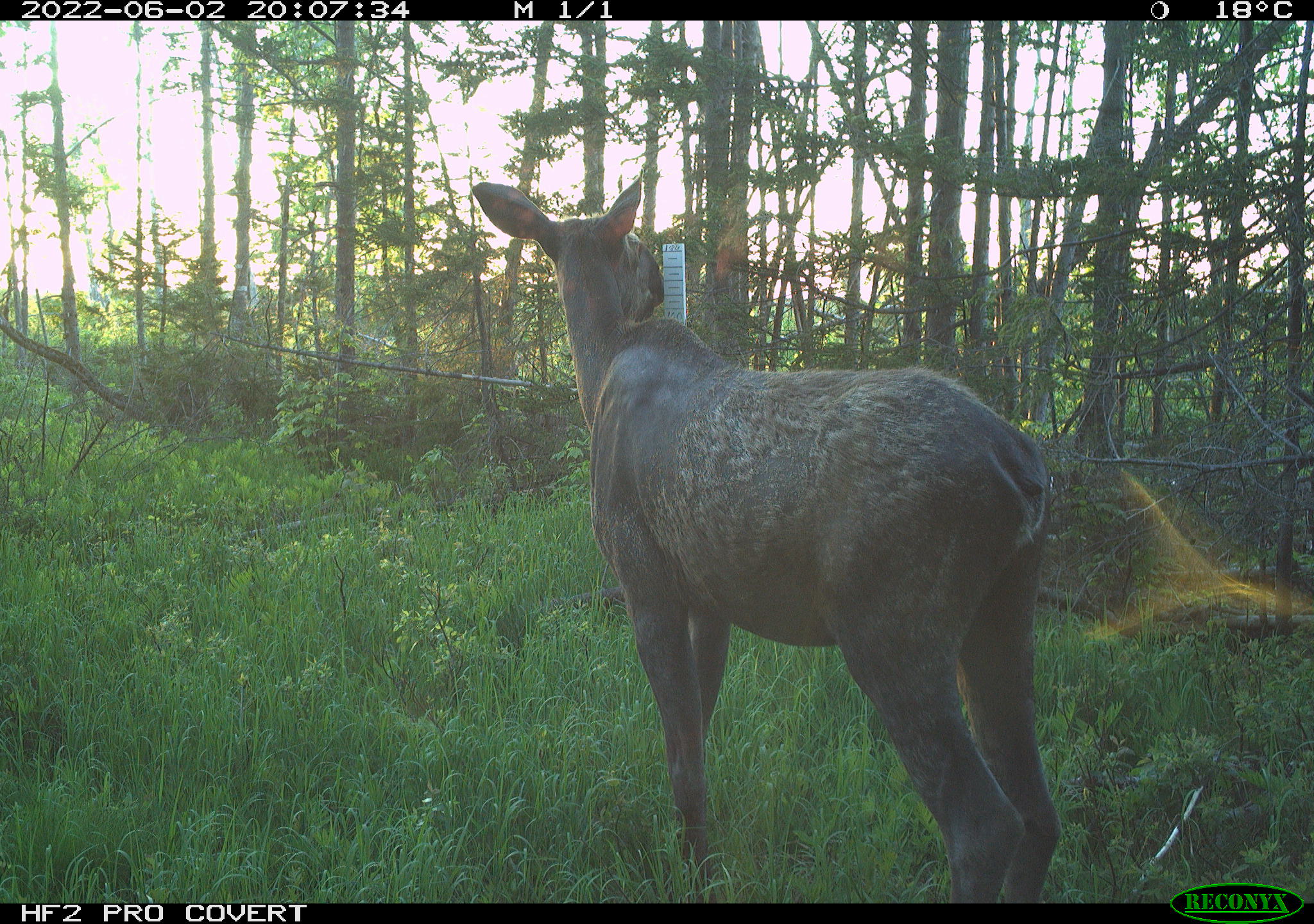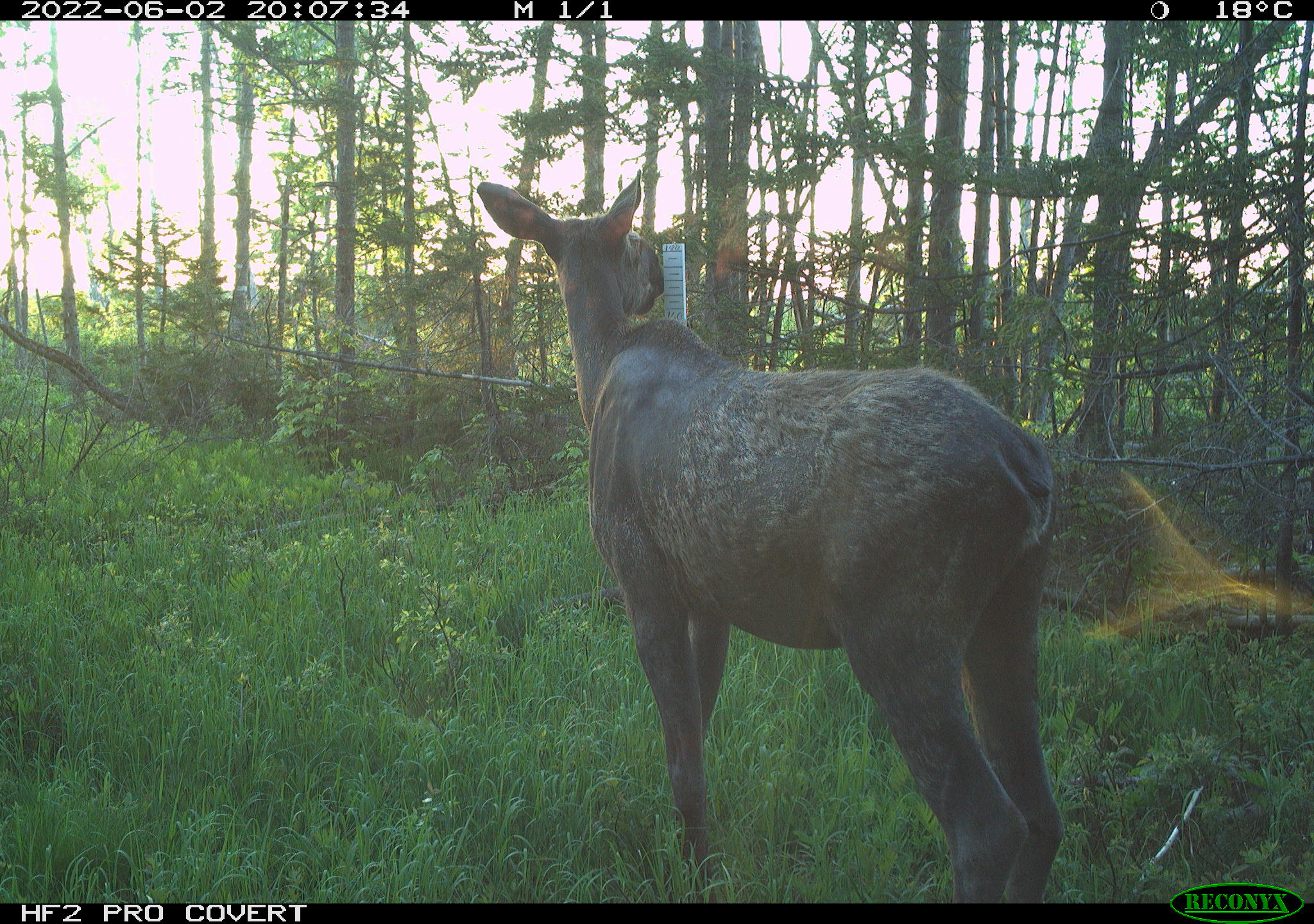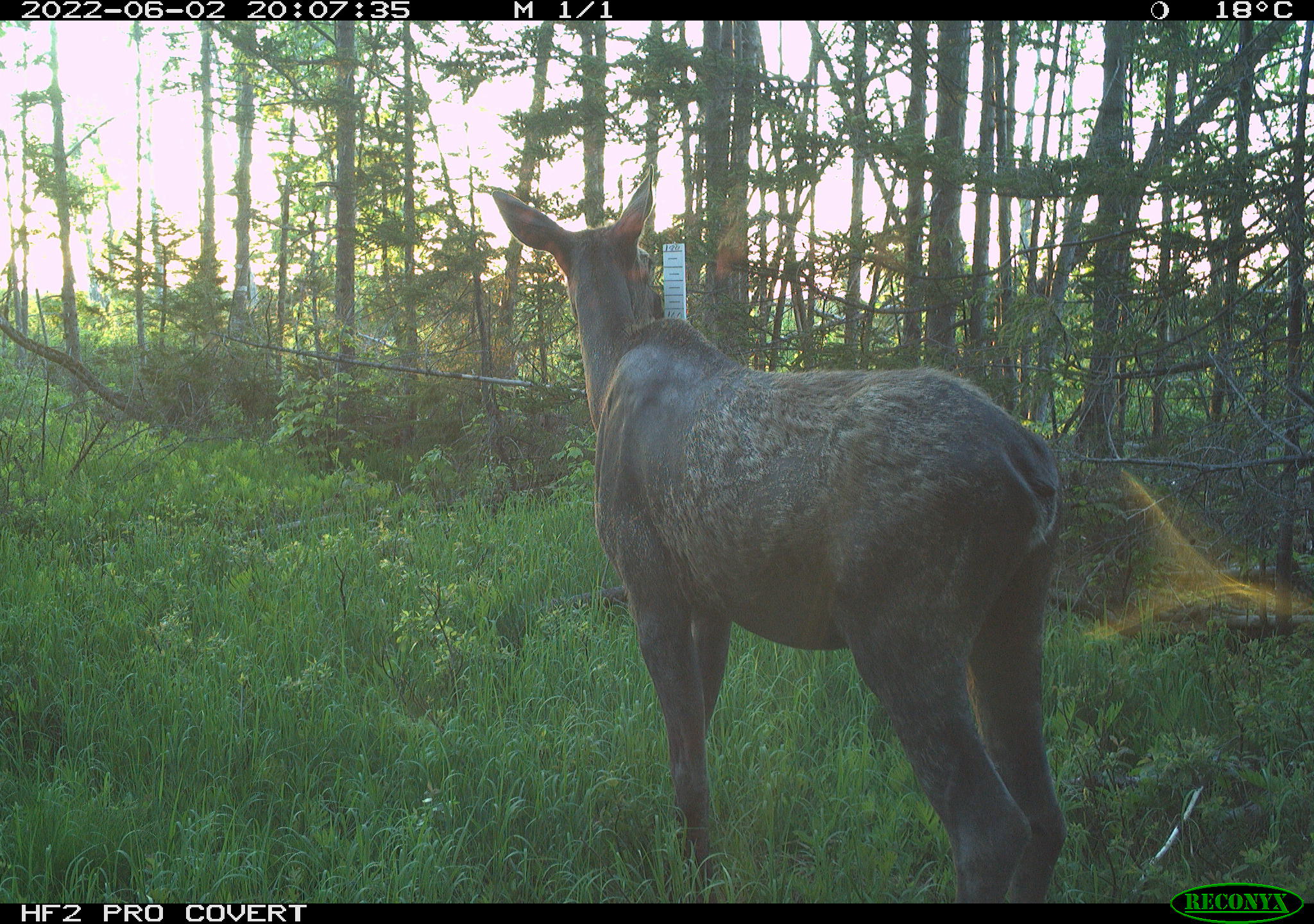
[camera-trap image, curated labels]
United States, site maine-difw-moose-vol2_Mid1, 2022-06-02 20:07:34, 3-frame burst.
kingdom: Animalia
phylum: Chordata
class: Mammalia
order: Artiodactyla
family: Cervidae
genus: Alces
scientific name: Alces alces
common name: moose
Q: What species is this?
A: Moose (Alces alces).